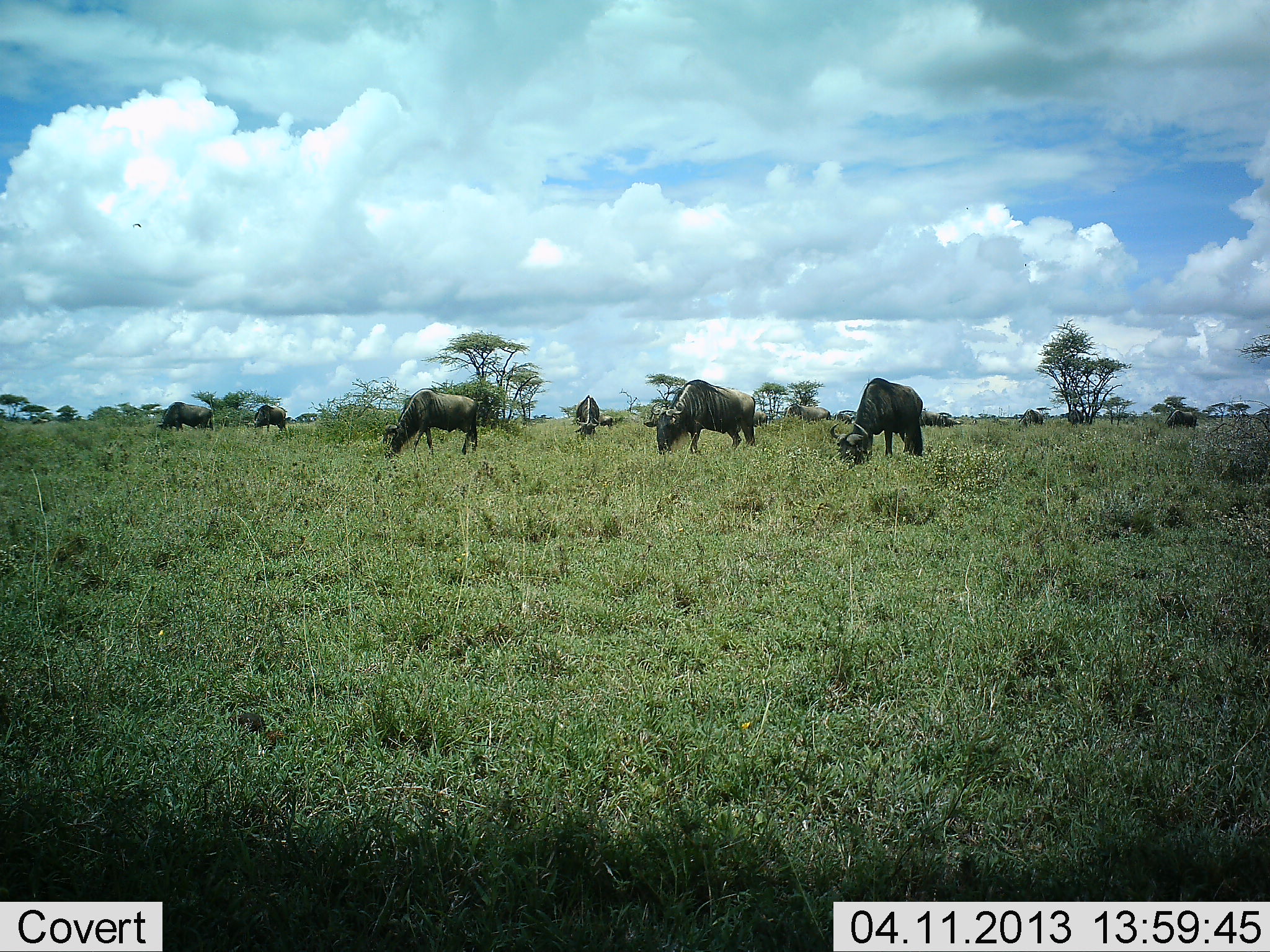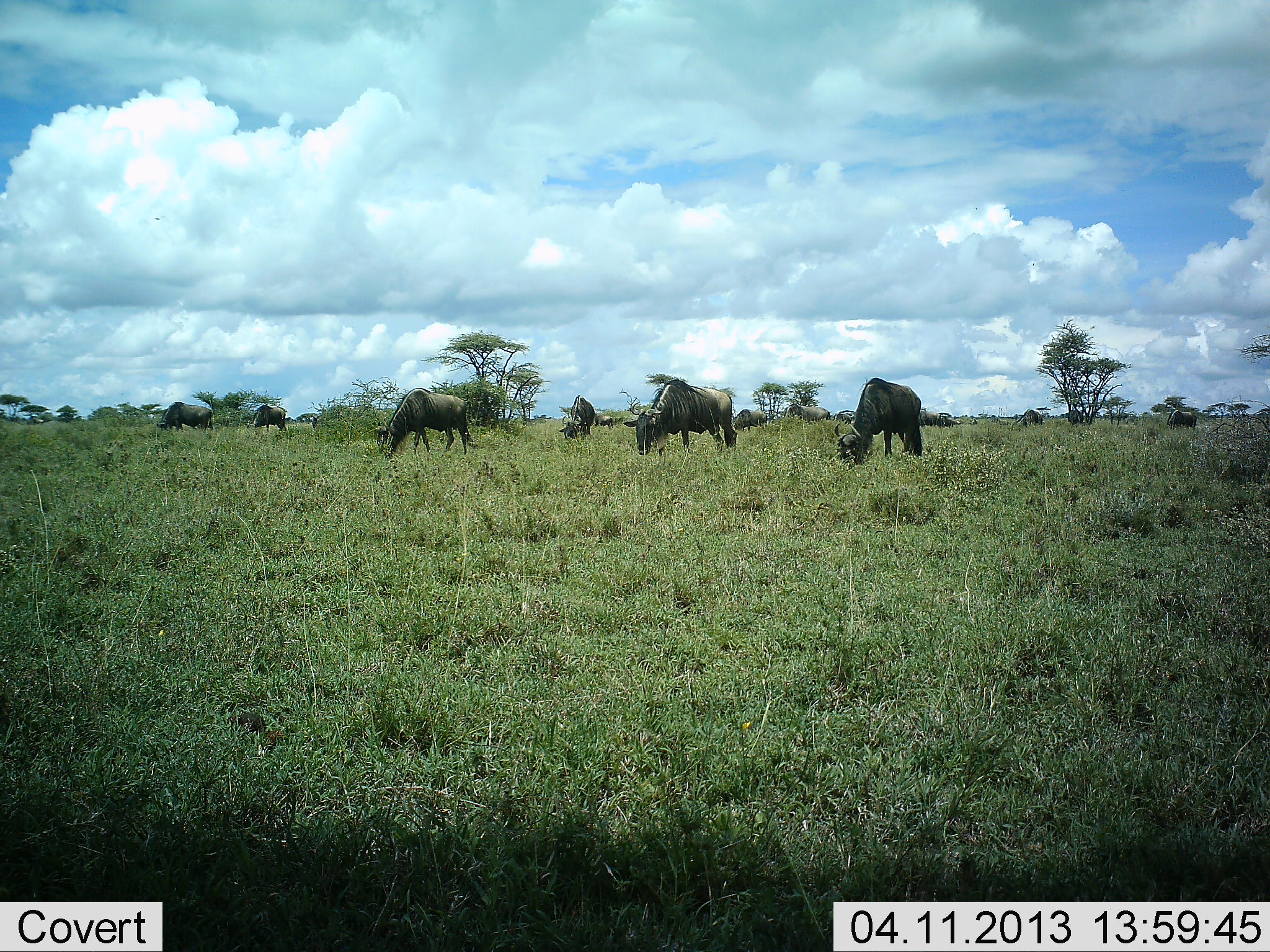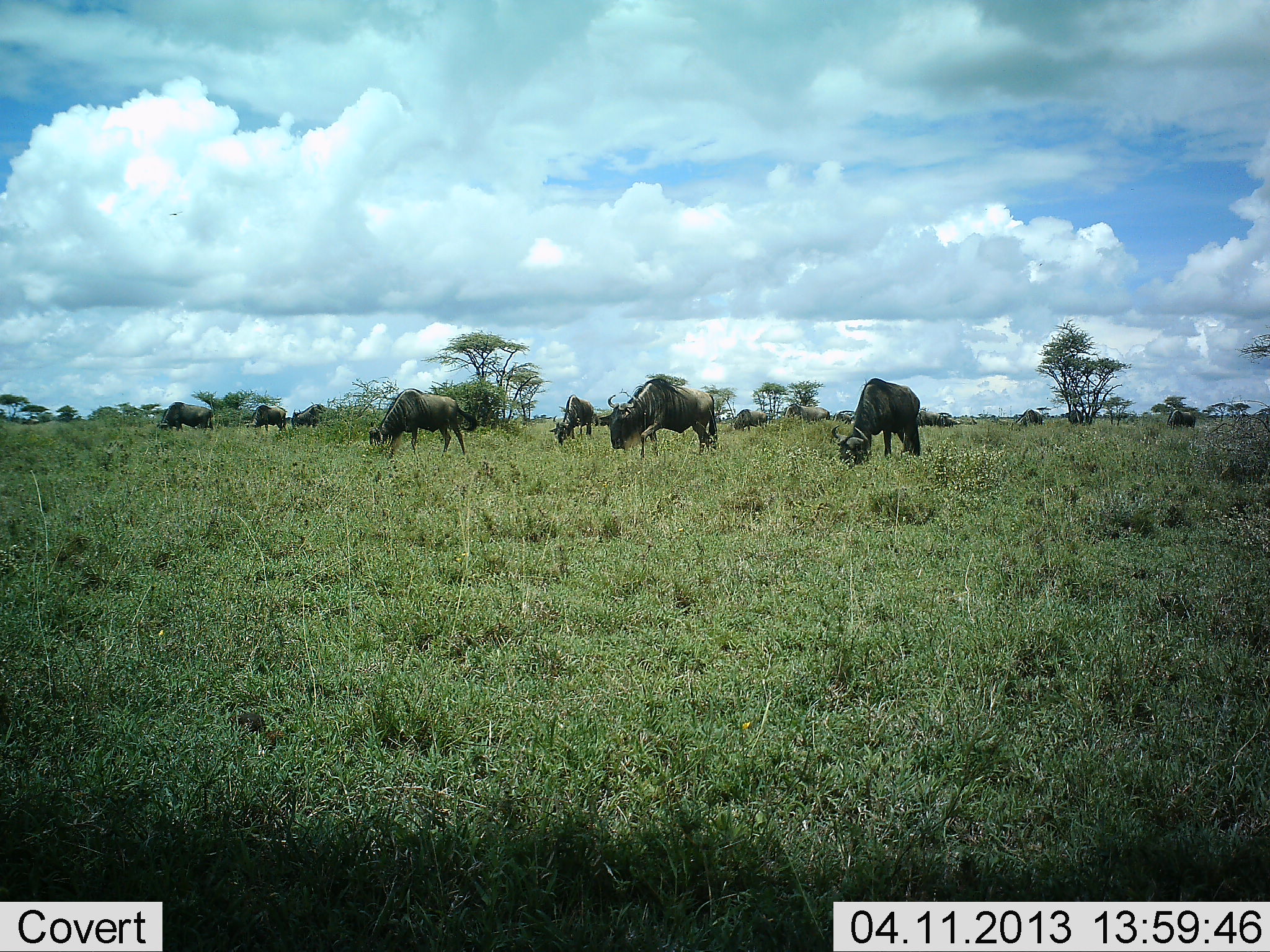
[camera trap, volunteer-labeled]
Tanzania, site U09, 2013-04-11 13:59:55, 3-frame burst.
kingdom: Animalia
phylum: Chordata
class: Mammalia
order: Artiodactyla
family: Bovidae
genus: Connochaetes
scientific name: Connochaetes taurinus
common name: blue wildebeest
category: wildebeest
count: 11-50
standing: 38%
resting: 6%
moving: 22%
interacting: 3%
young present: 0%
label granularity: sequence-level